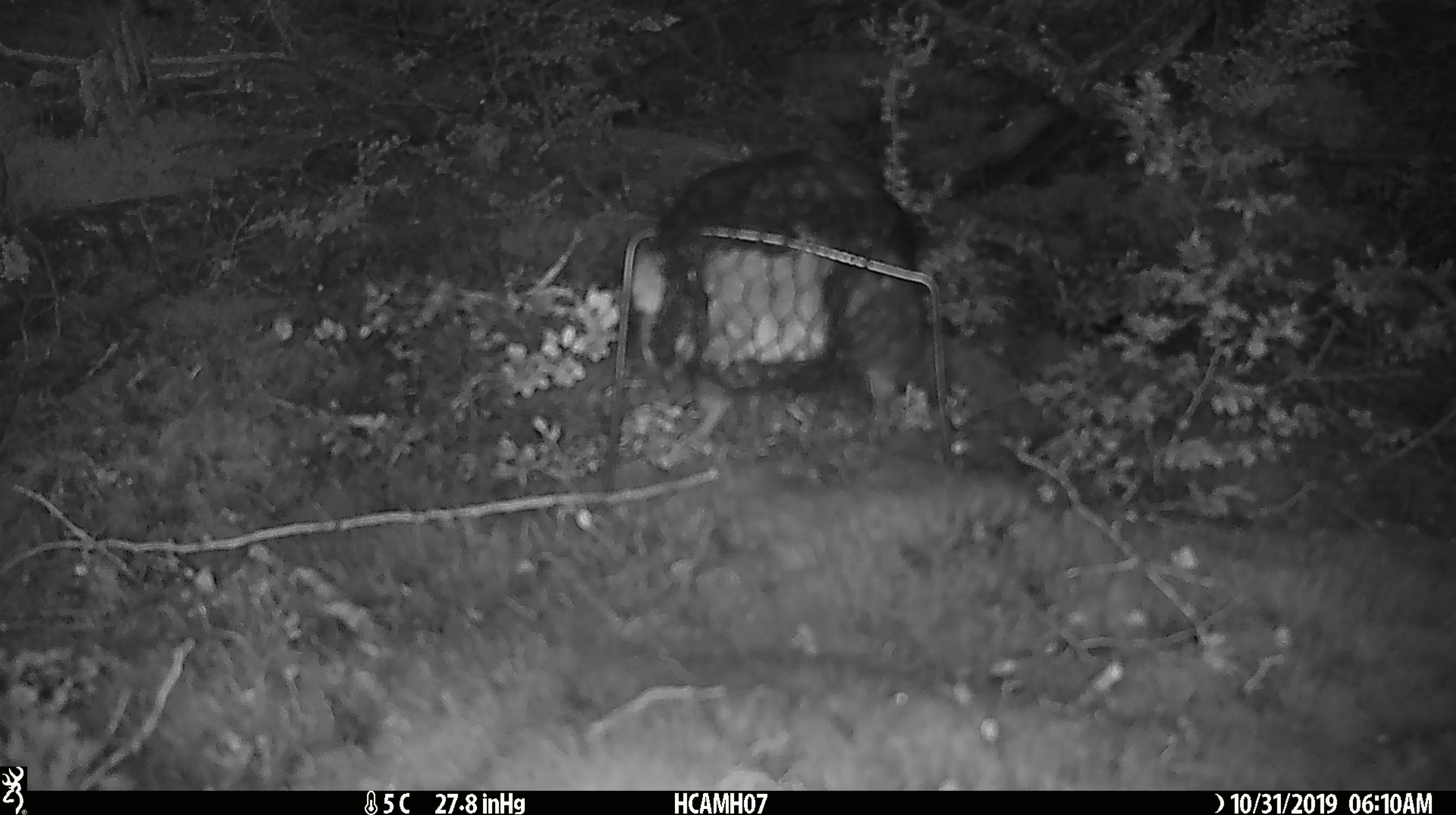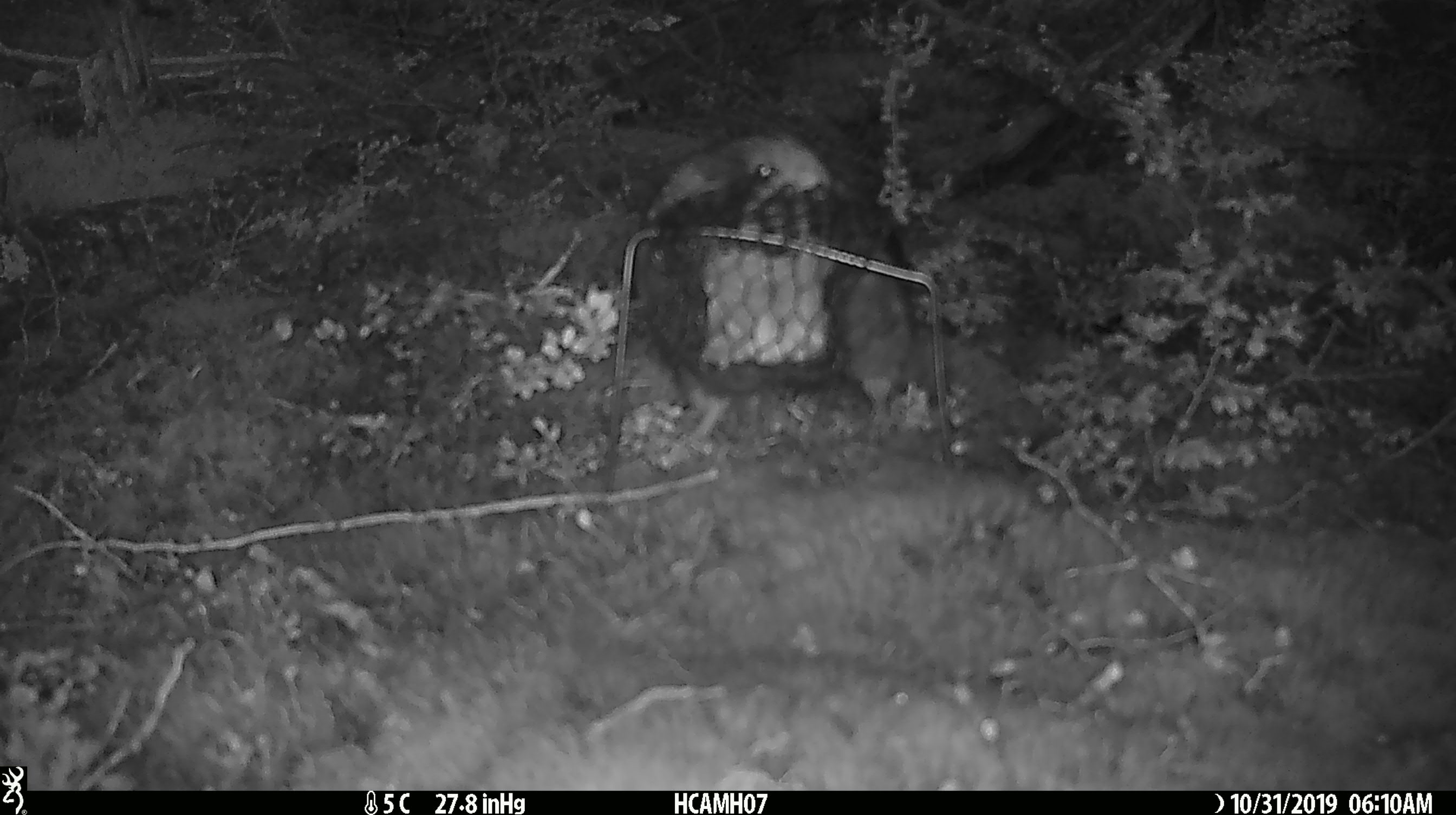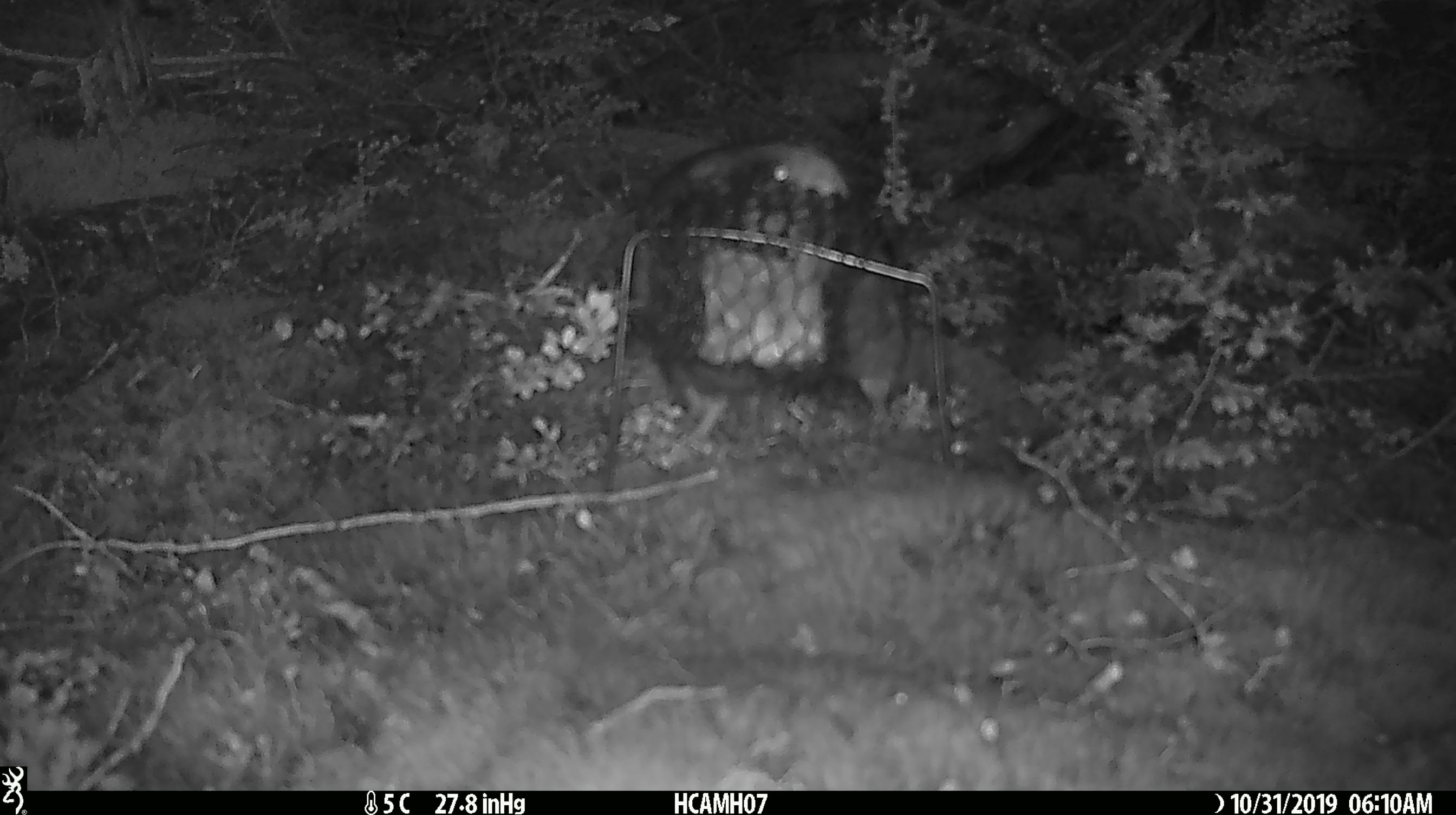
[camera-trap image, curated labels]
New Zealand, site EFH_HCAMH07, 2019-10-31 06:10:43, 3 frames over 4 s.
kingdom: Animalia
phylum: Chordata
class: Aves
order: Psittaciformes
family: Strigopidae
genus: Nestor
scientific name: Nestor notabilis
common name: kea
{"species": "kea (Nestor notabilis)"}